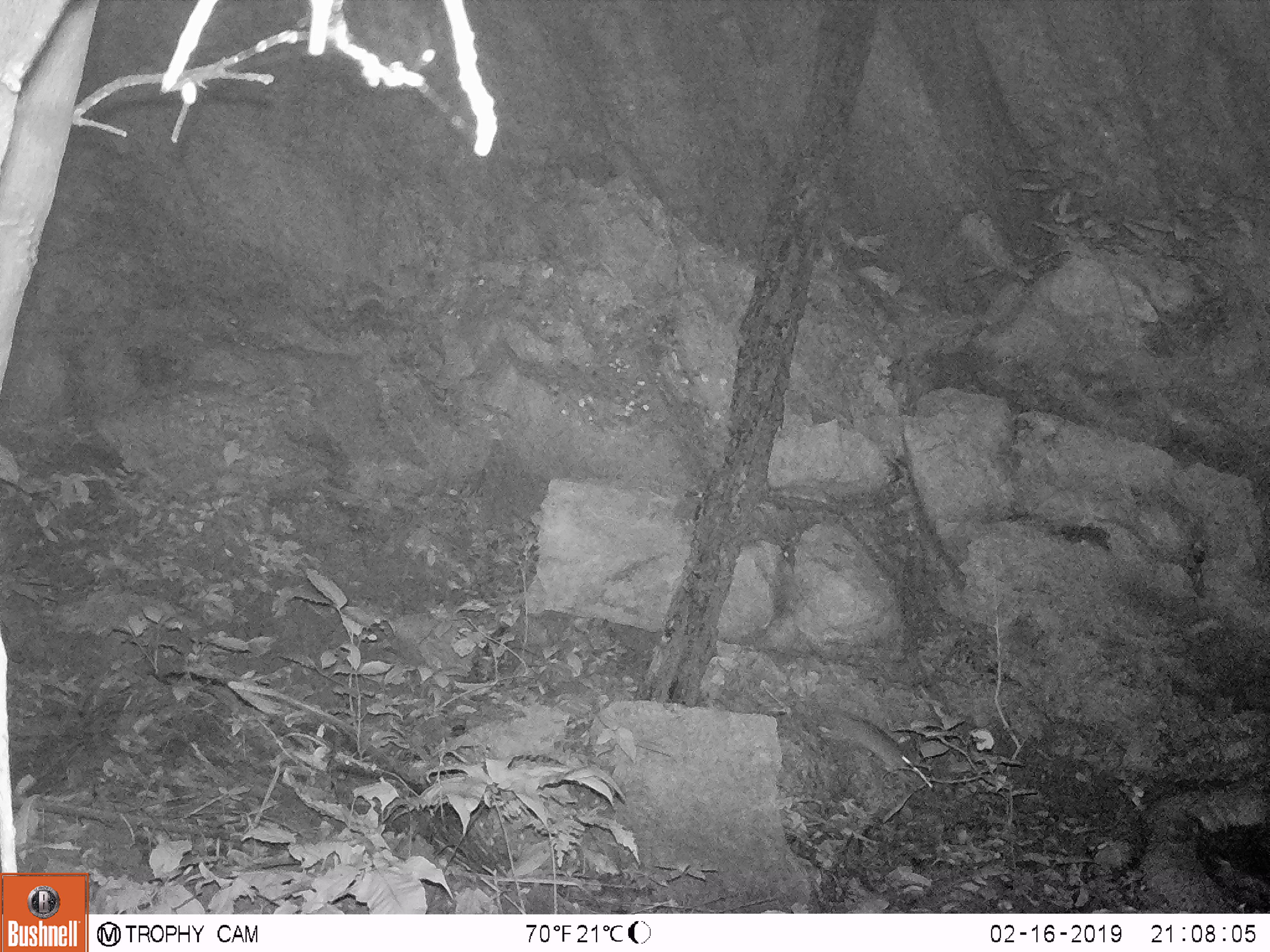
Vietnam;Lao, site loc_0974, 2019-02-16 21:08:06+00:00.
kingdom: Animalia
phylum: Chordata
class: Mammalia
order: Rodentia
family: Muridae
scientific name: Muridae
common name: old-world mice and rats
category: unidentified murid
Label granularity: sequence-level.